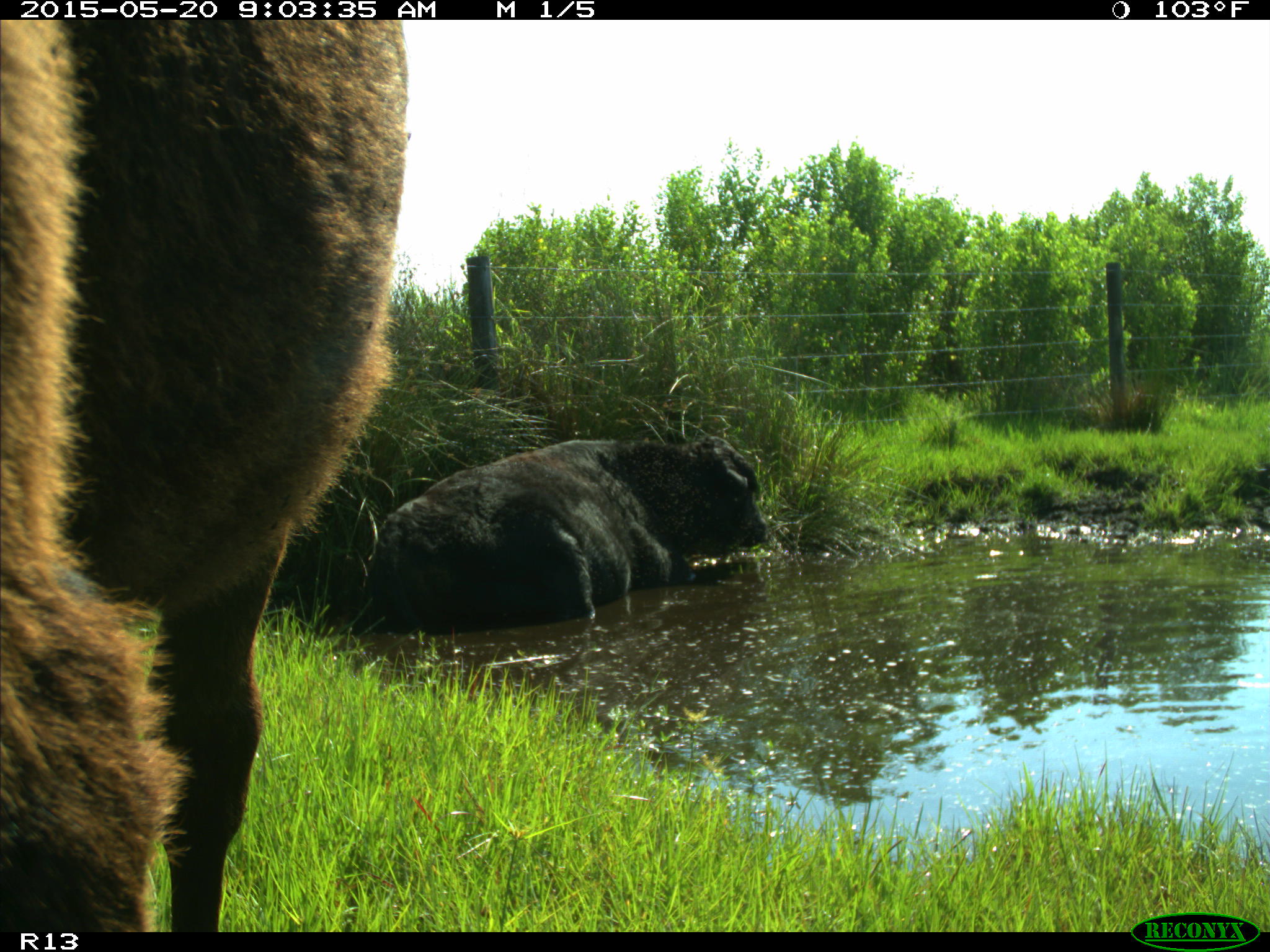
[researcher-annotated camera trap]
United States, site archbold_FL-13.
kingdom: Animalia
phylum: Chordata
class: Mammalia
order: Artiodactyla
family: Bovidae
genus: Bos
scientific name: Bos taurus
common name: domestic cow